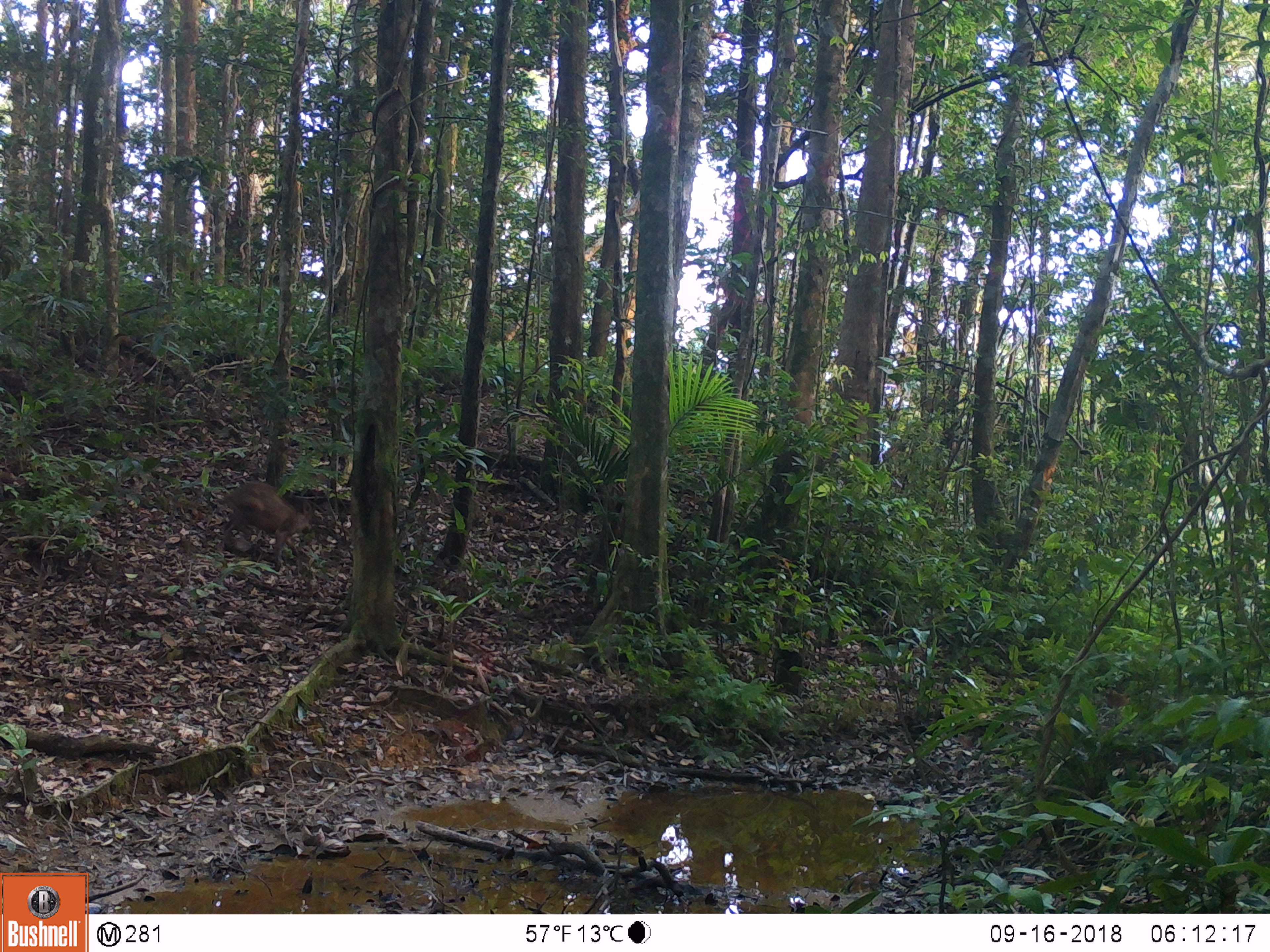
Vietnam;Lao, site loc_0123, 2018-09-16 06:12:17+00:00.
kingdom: Animalia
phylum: Chordata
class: Mammalia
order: Artiodactyla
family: Suidae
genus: Sus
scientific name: Sus scrofa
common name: eurasian wild pig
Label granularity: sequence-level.